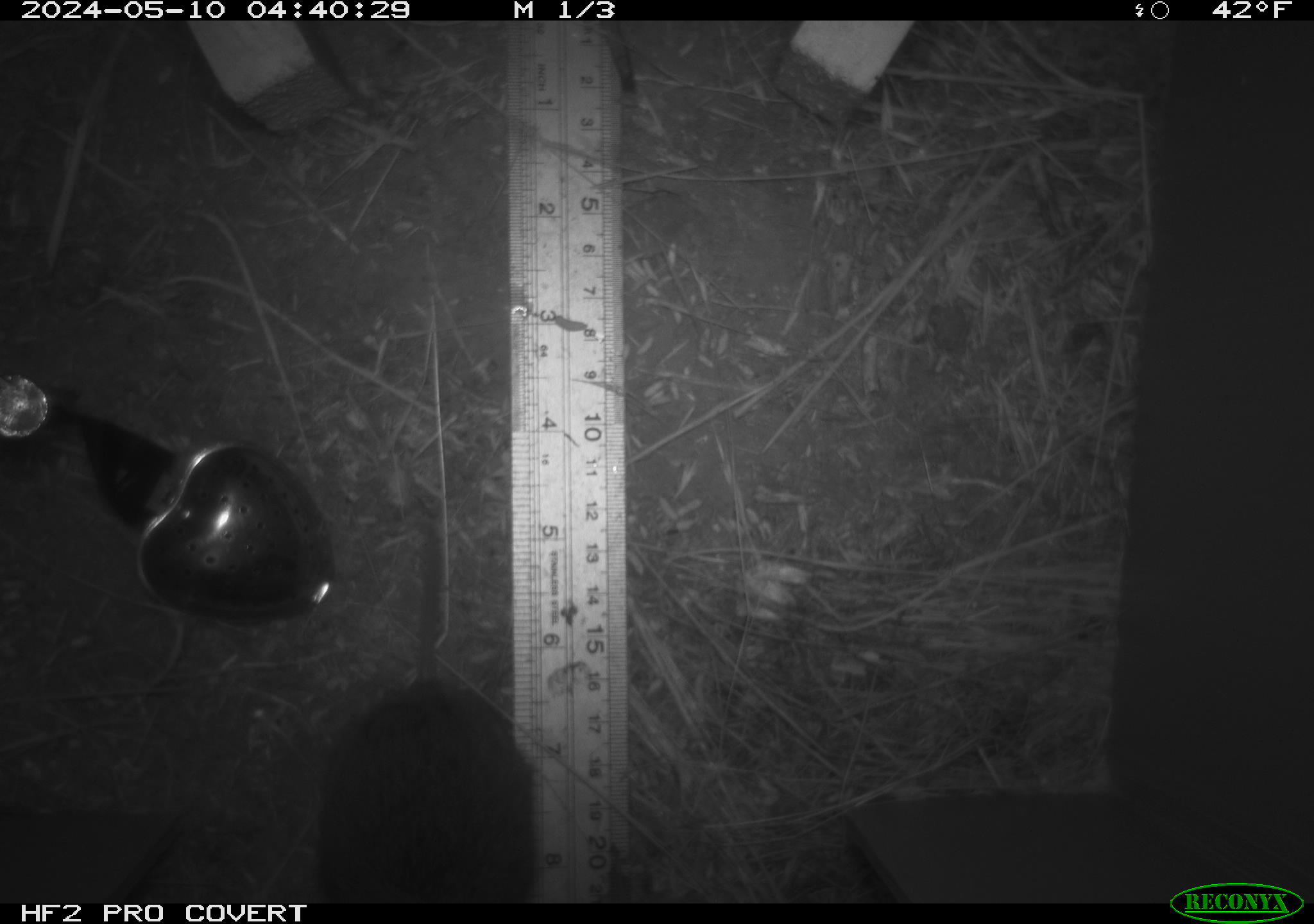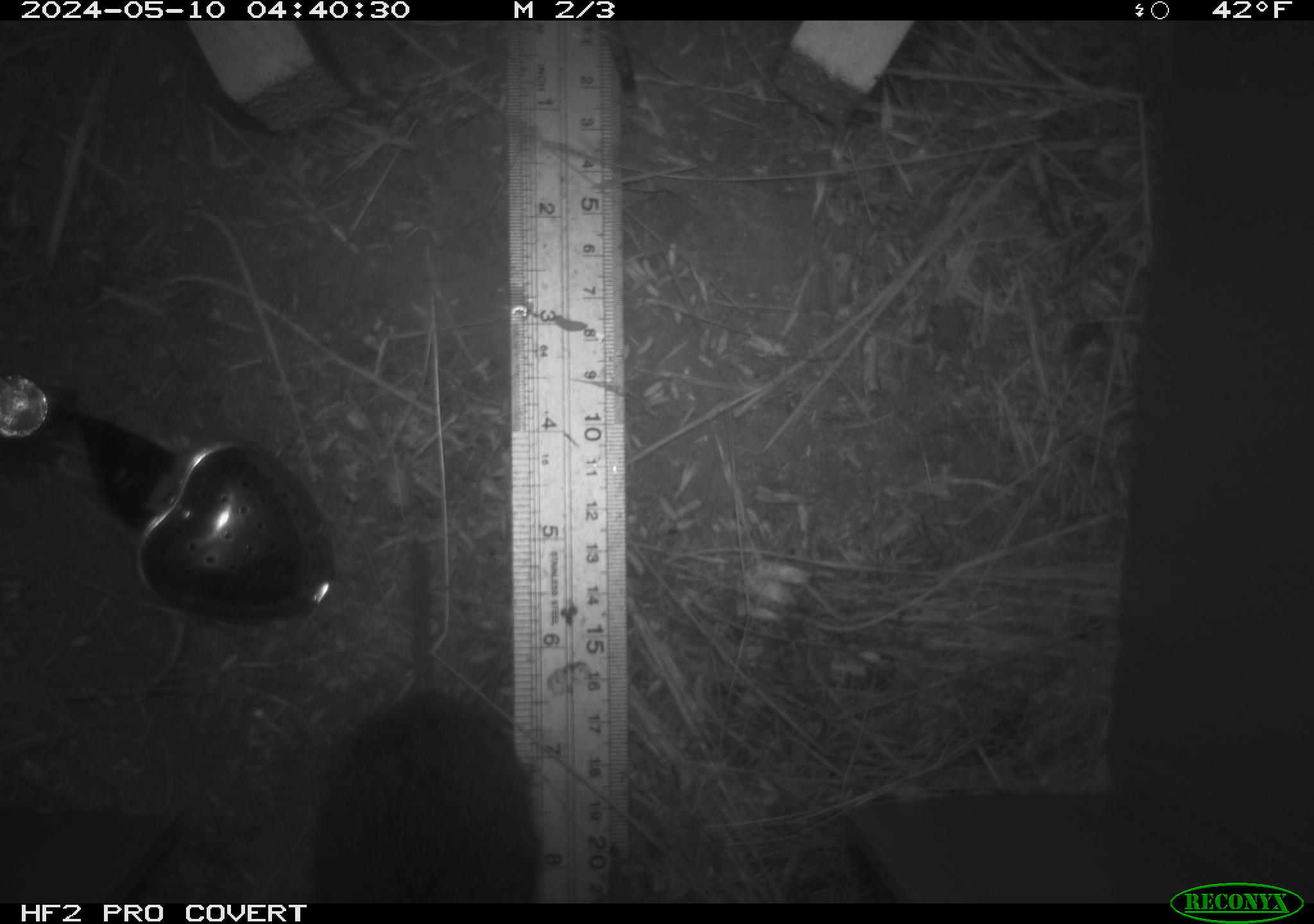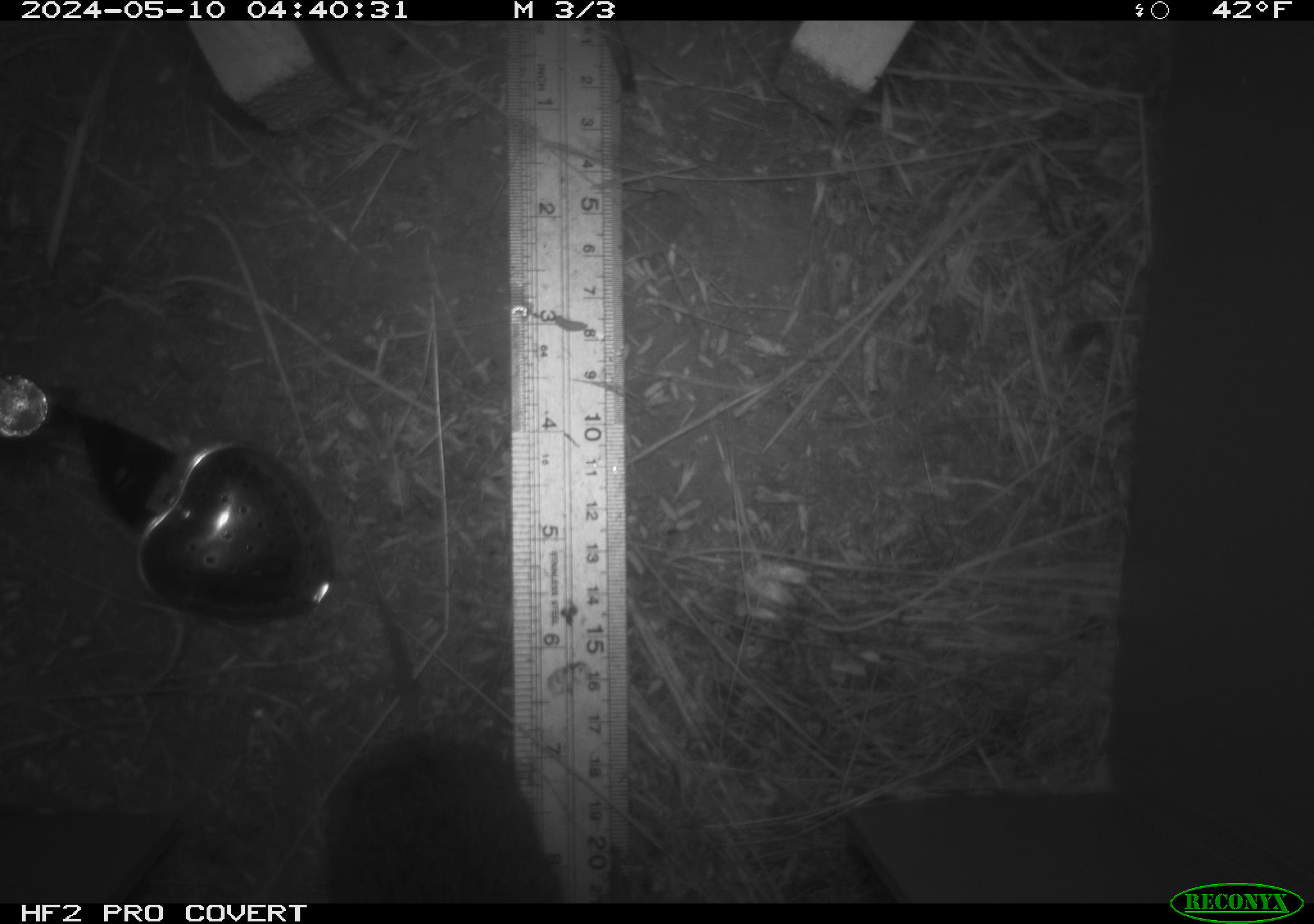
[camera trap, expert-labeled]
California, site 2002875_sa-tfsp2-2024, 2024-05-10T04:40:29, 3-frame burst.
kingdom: Animalia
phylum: Chordata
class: Mammalia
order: Rodentia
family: Cricetidae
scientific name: Arvicolinae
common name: voles, lemmings, and muskrats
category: arvicolinae subfamily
Arvicolinae subfamily (voles, lemmings, and muskrats) (Arvicolinae).